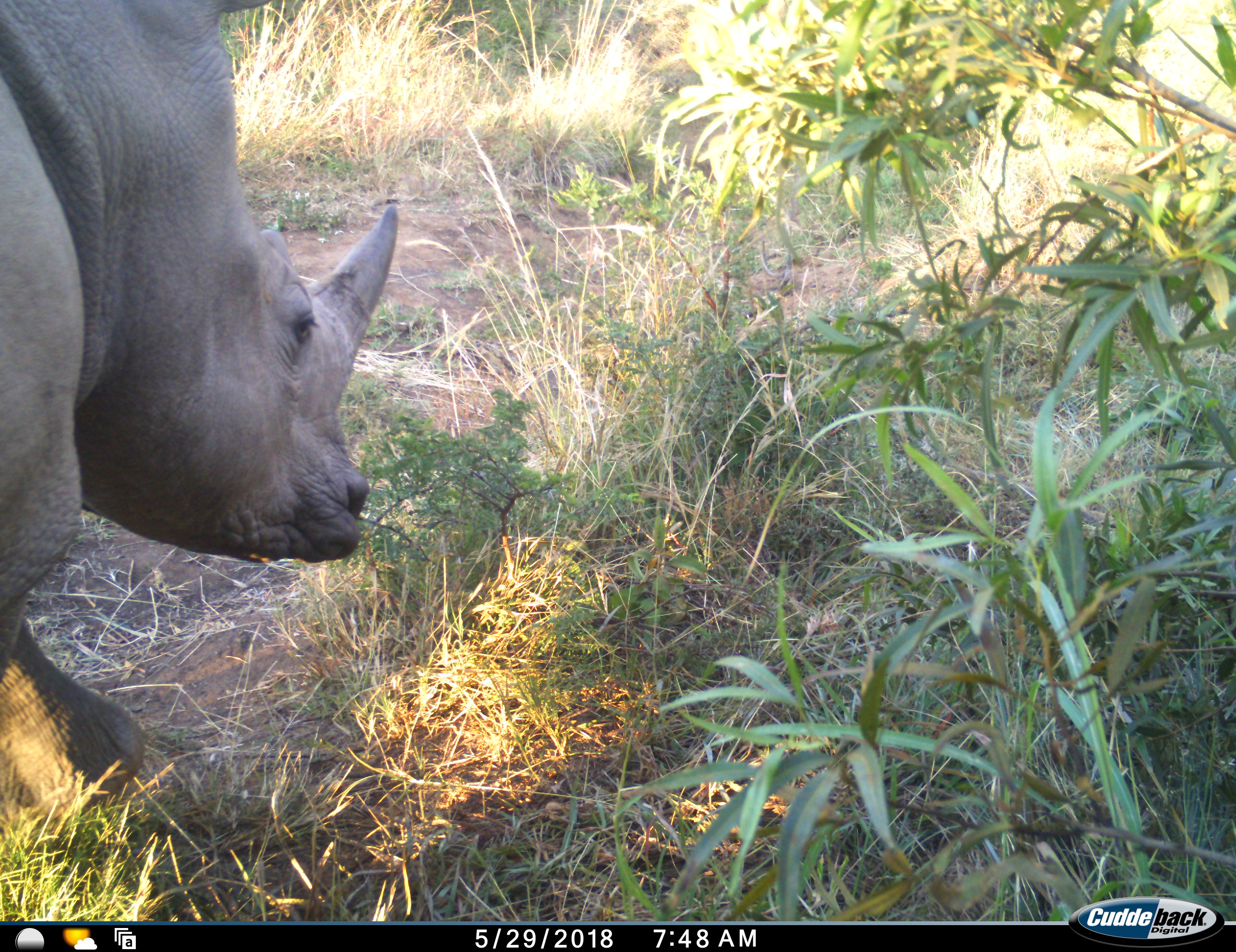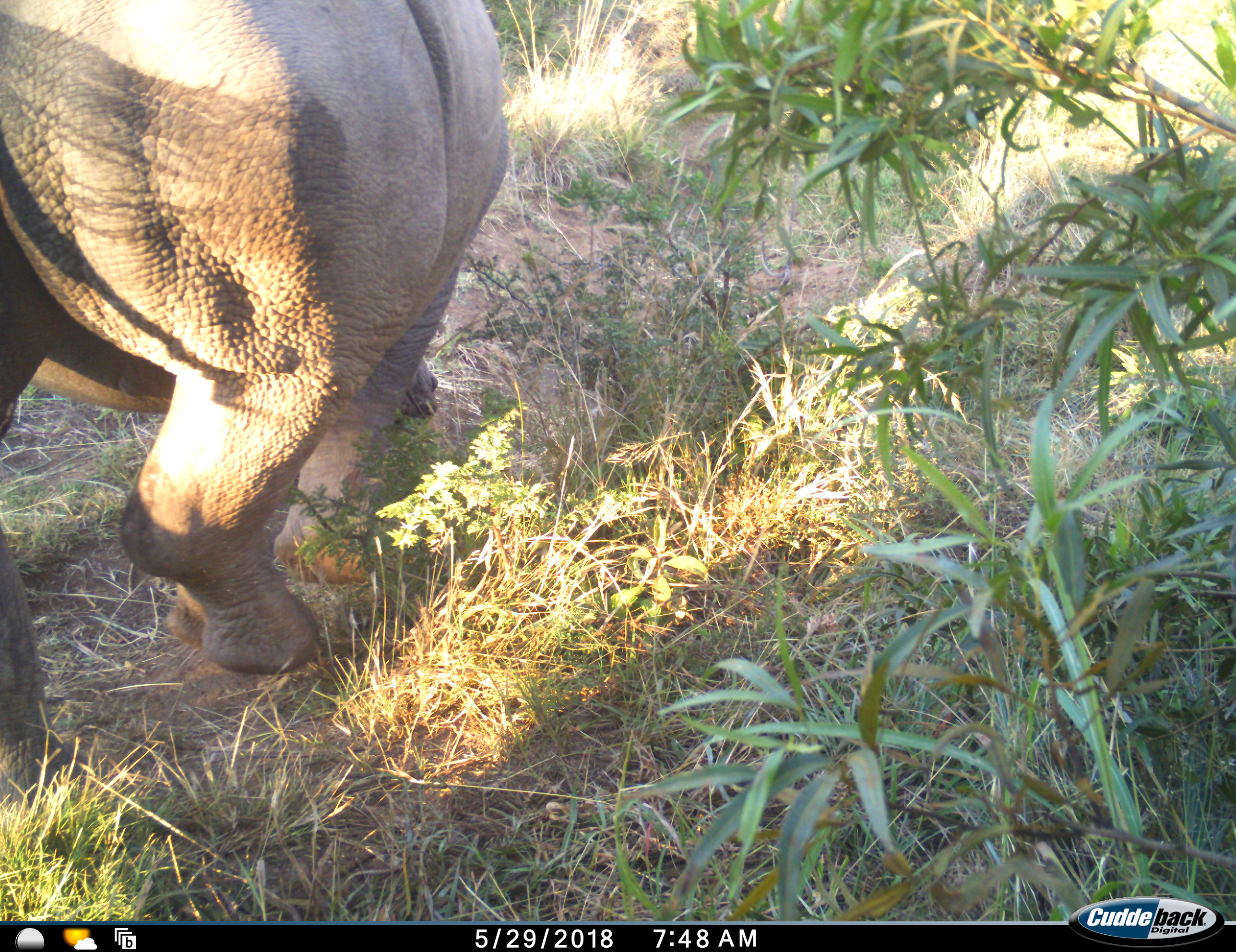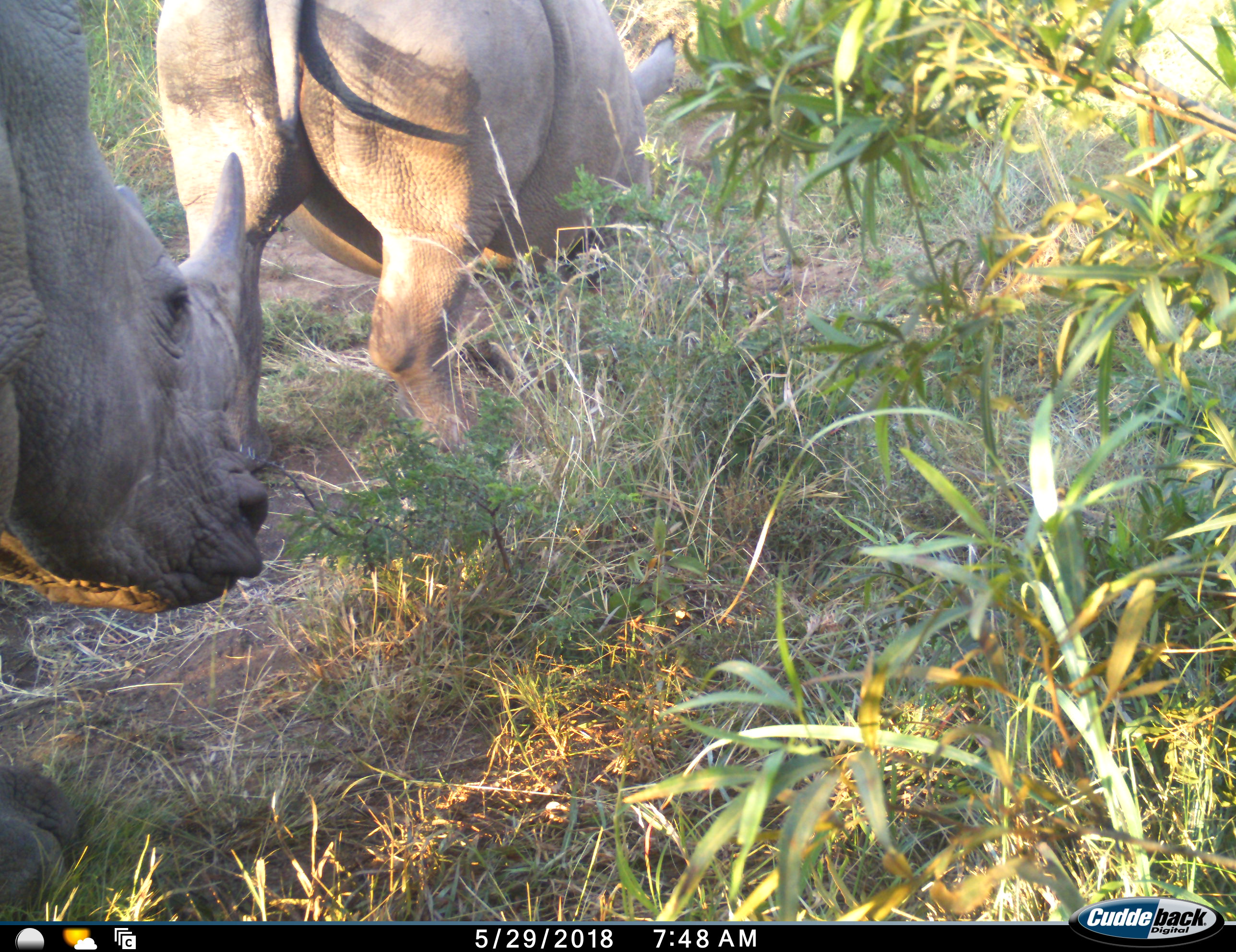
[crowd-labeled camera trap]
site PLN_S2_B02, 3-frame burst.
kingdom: Animalia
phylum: Chordata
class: Mammalia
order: Perissodactyla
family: Rhinocerotidae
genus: Ceratotherium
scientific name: Ceratotherium simum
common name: white rhinoceros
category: rhinoceroswhite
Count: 2.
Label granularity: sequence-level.